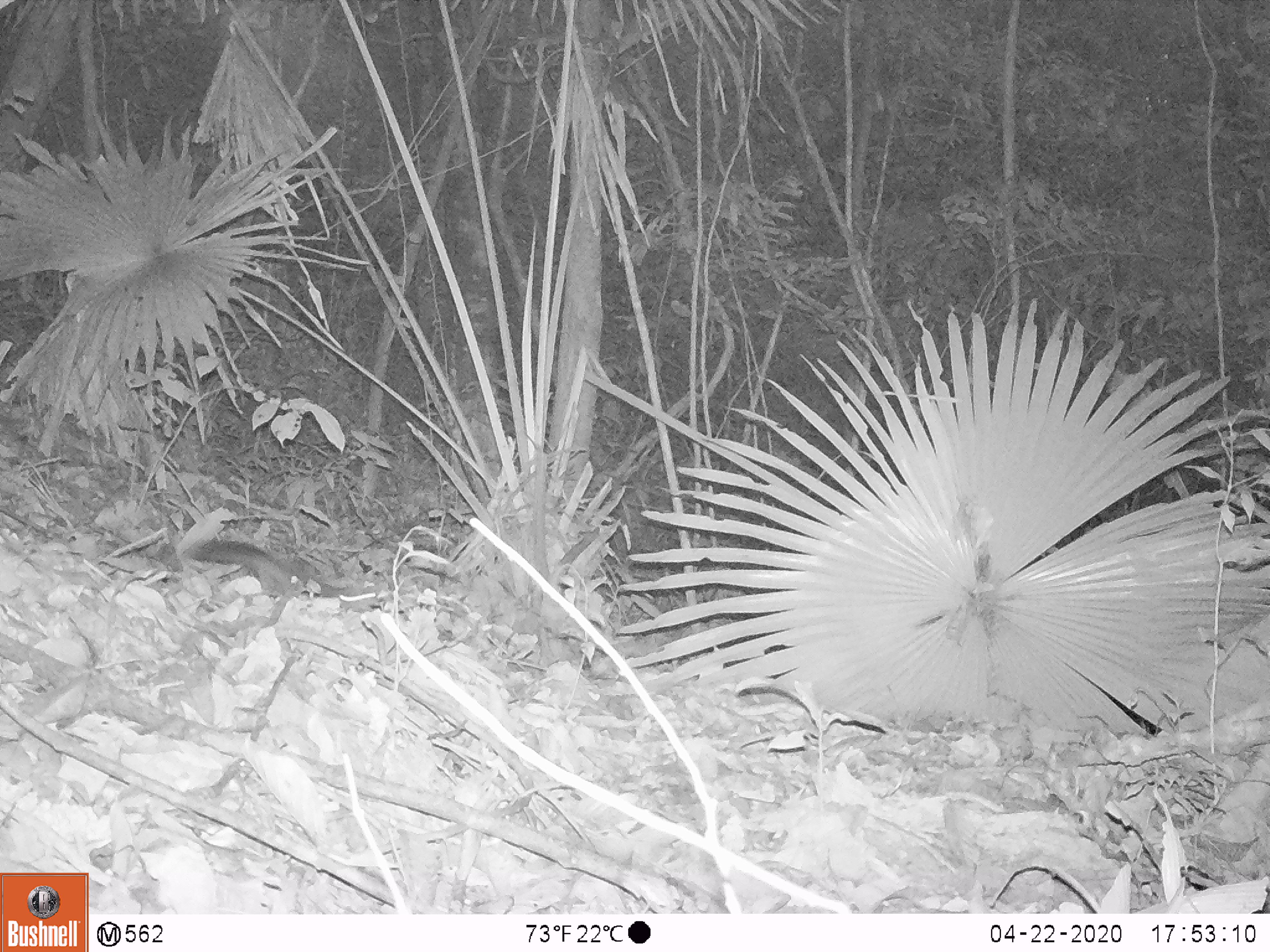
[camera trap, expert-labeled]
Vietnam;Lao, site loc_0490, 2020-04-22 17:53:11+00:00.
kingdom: Animalia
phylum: Chordata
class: Mammalia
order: Rodentia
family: Sciuridae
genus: Sciurus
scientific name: Sciurus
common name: squirrel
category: unidentified squirrel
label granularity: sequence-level